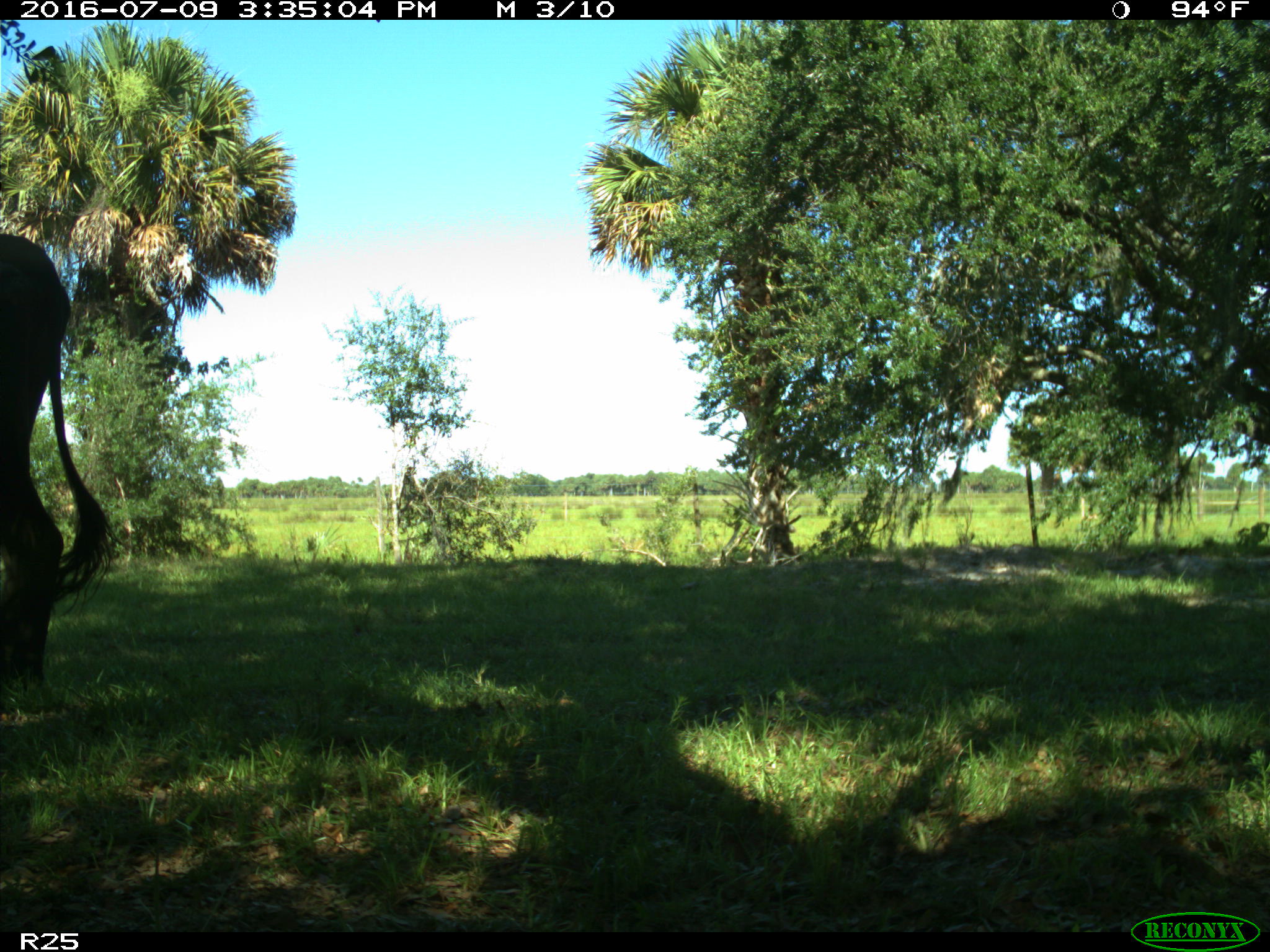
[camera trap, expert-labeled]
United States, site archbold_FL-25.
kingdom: Animalia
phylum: Chordata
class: Mammalia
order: Artiodactyla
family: Bovidae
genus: Bos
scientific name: Bos taurus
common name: domestic cow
Bos taurus (domestic cow).